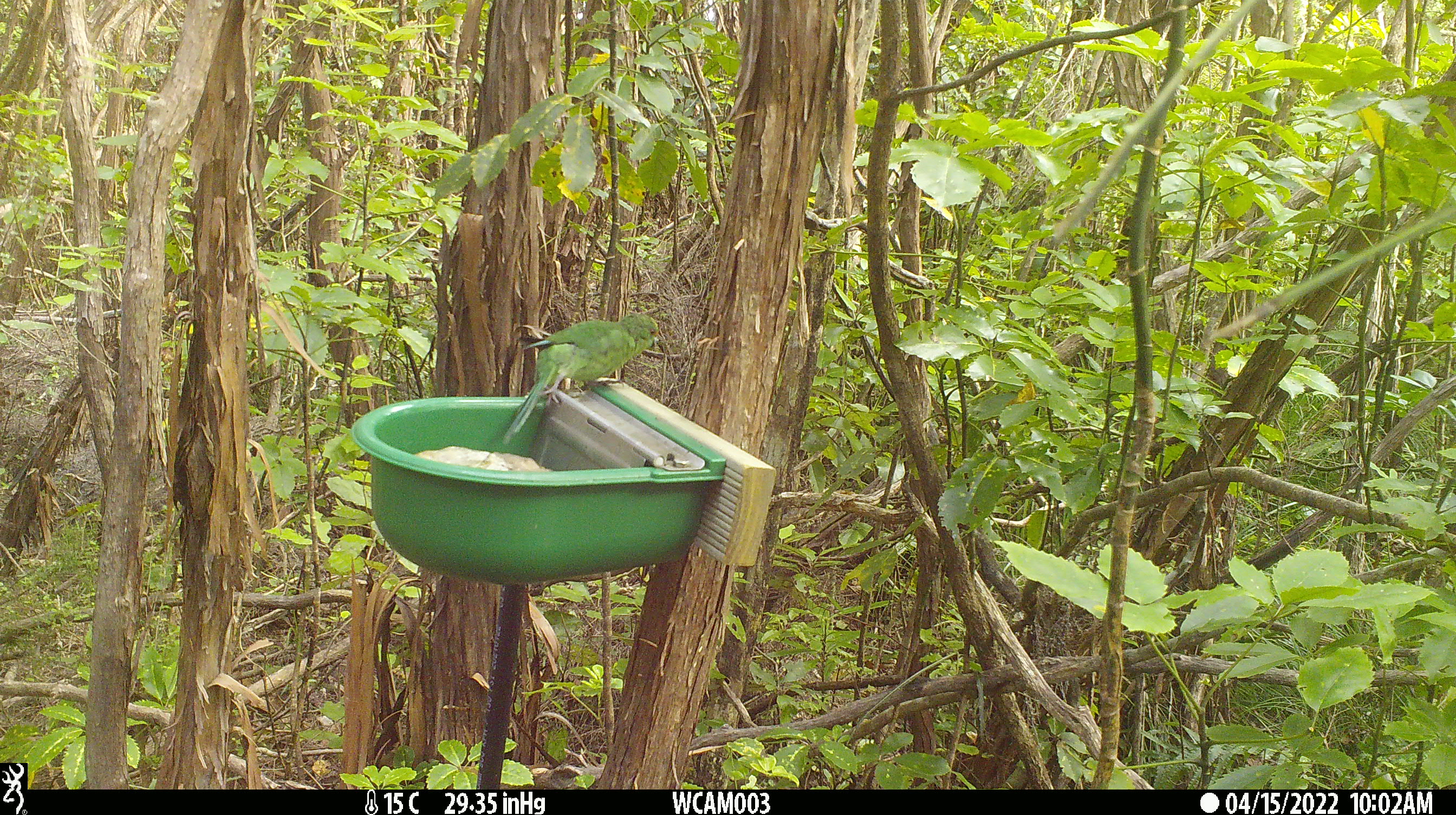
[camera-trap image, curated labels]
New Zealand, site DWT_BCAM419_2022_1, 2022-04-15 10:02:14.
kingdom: Animalia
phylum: Chordata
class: Aves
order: Psittaciformes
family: Psittaculidae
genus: Cyanoramphus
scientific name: Cyanoramphus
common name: parakeet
Parakeet (Cyanoramphus).